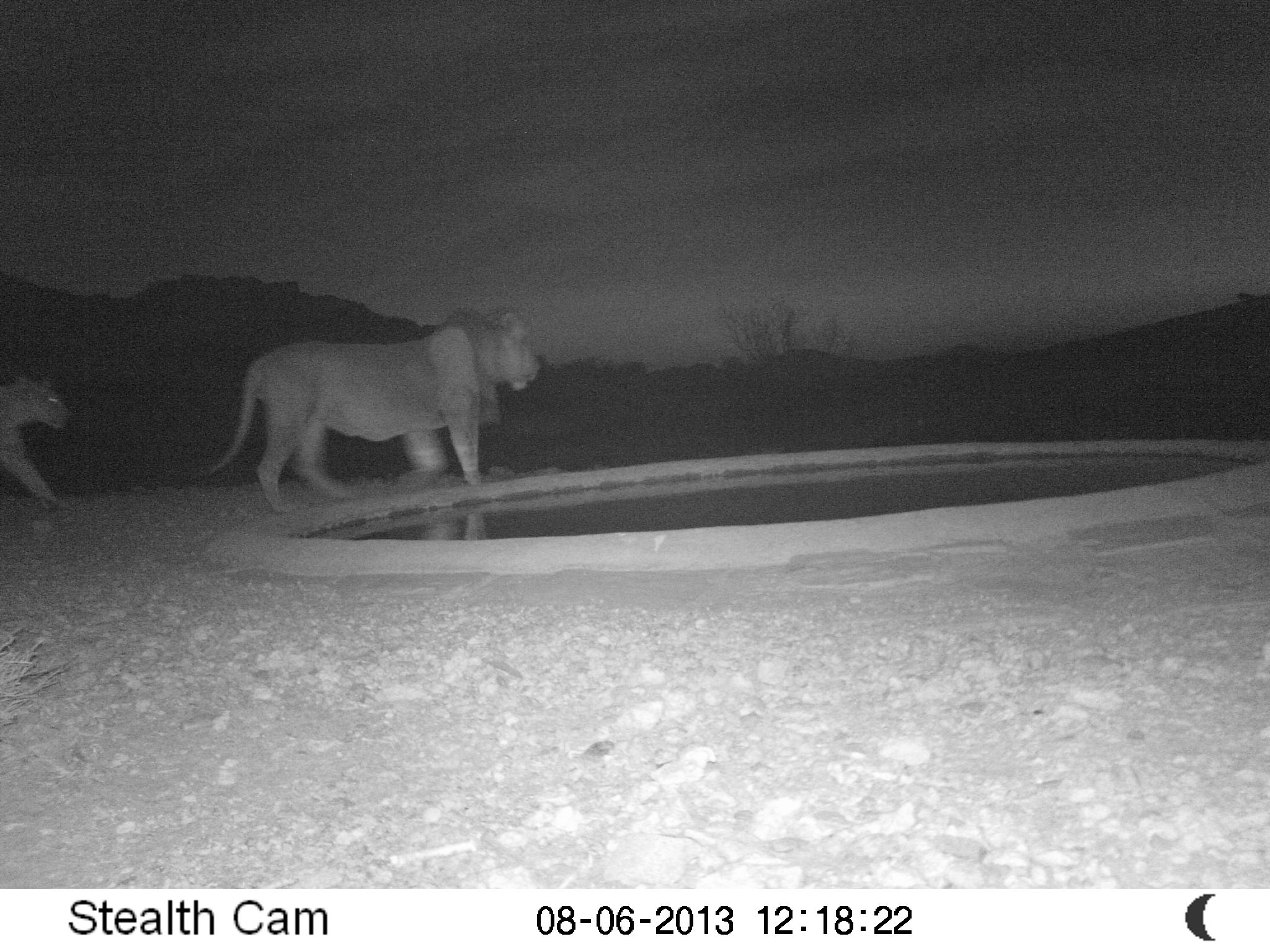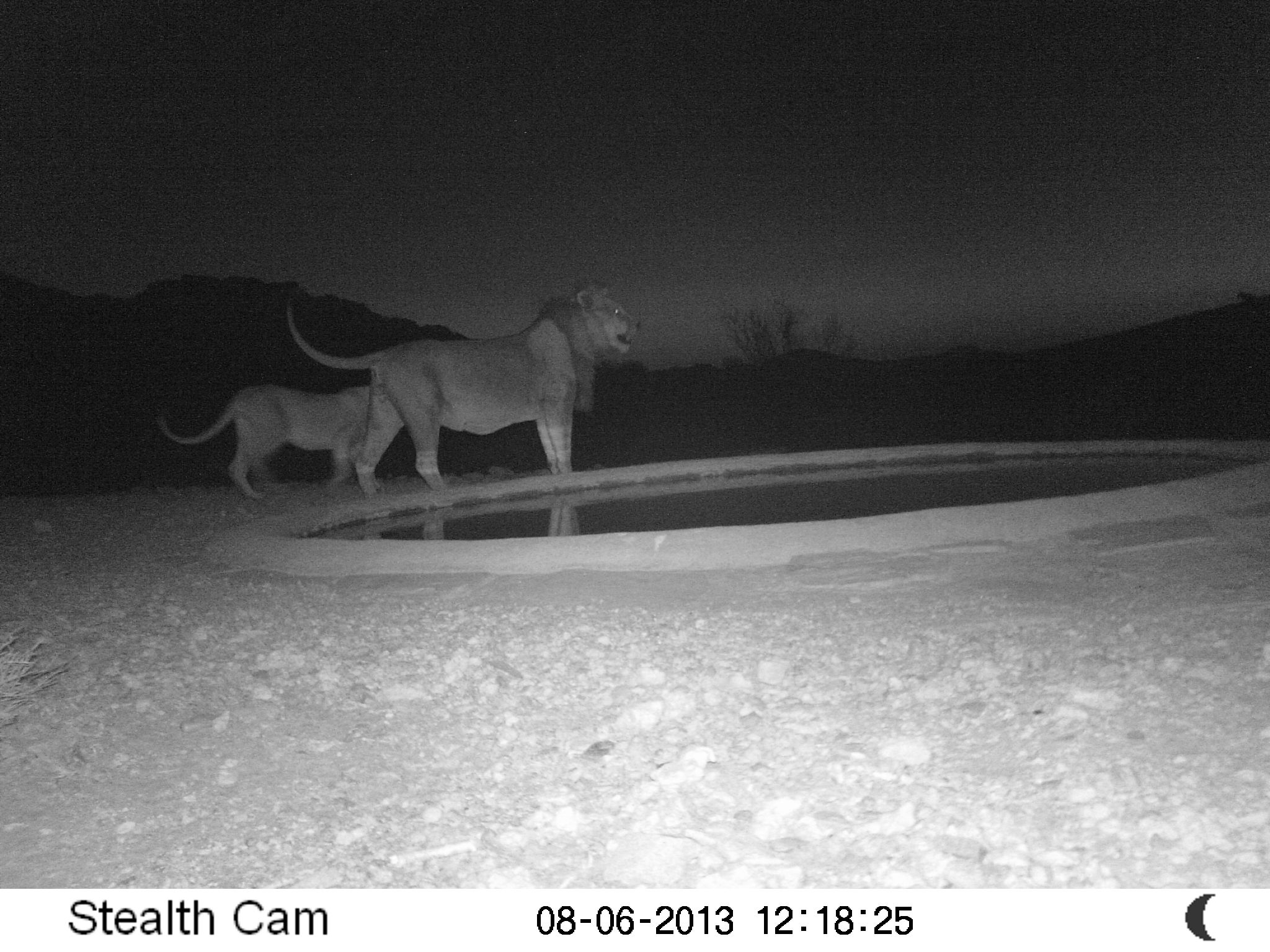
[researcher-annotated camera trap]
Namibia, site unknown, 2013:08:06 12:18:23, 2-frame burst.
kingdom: Animalia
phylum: Chordata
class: Mammalia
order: Carnivora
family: Felidae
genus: Panthera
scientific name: Panthera leo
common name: lion